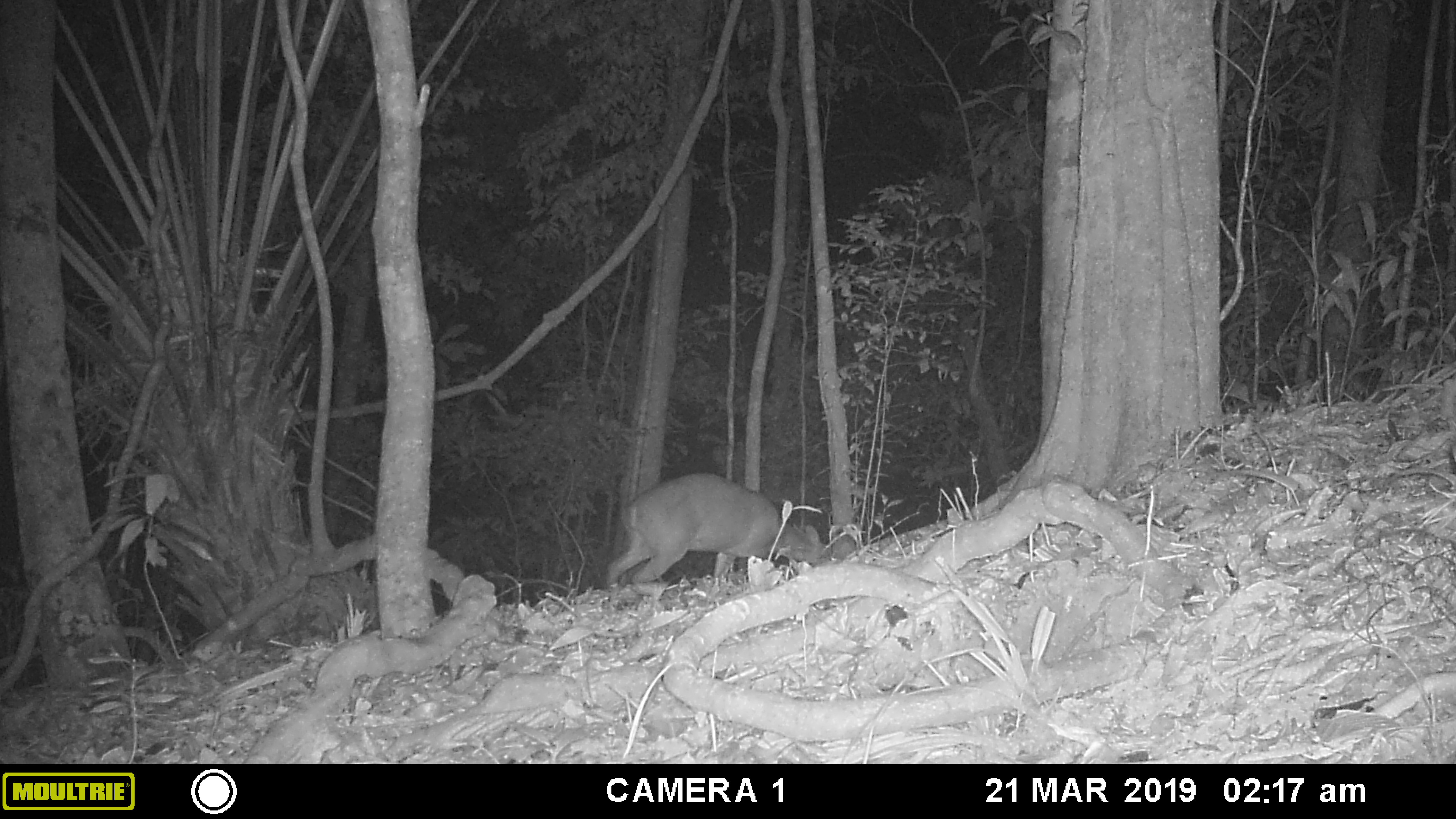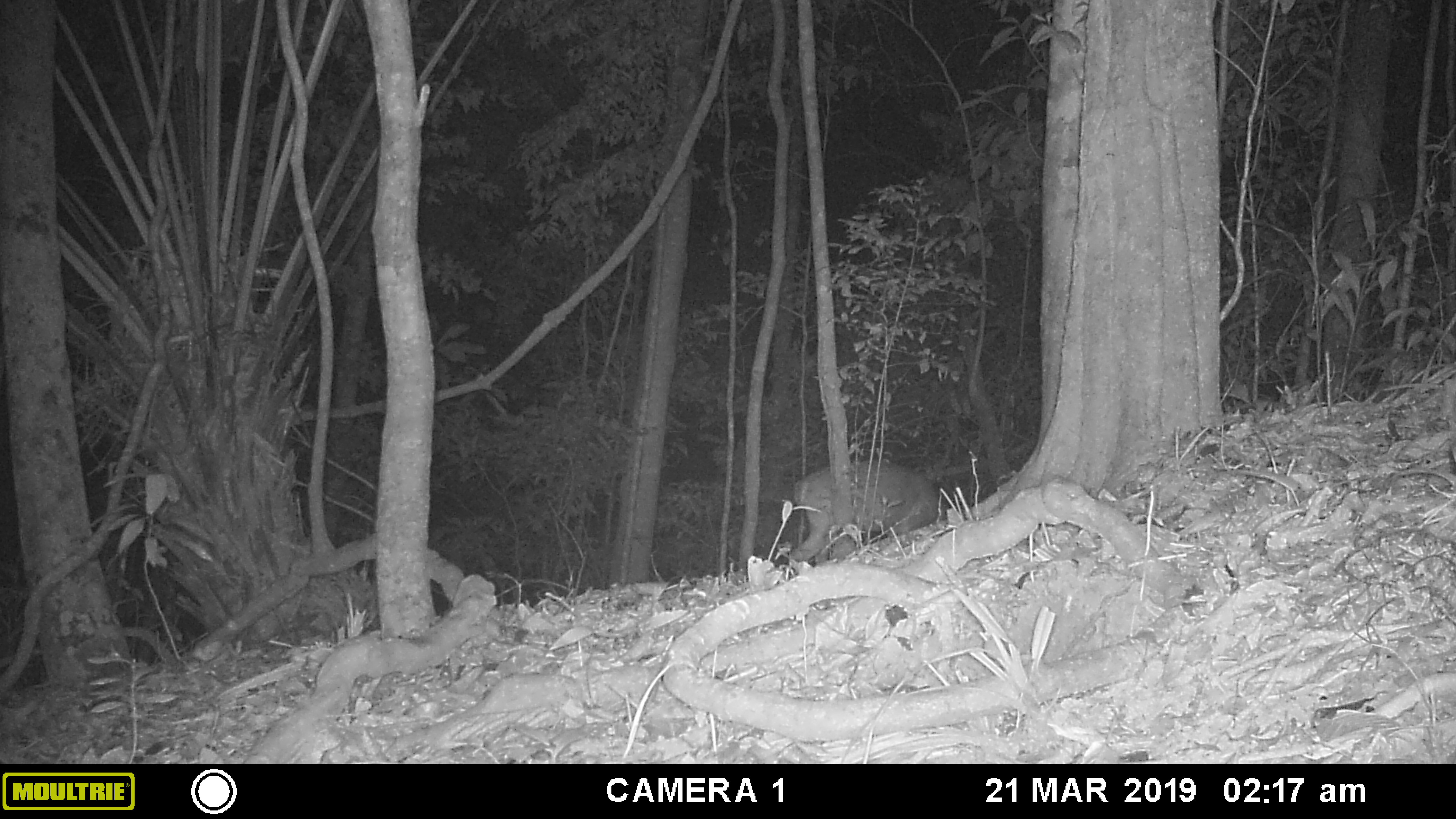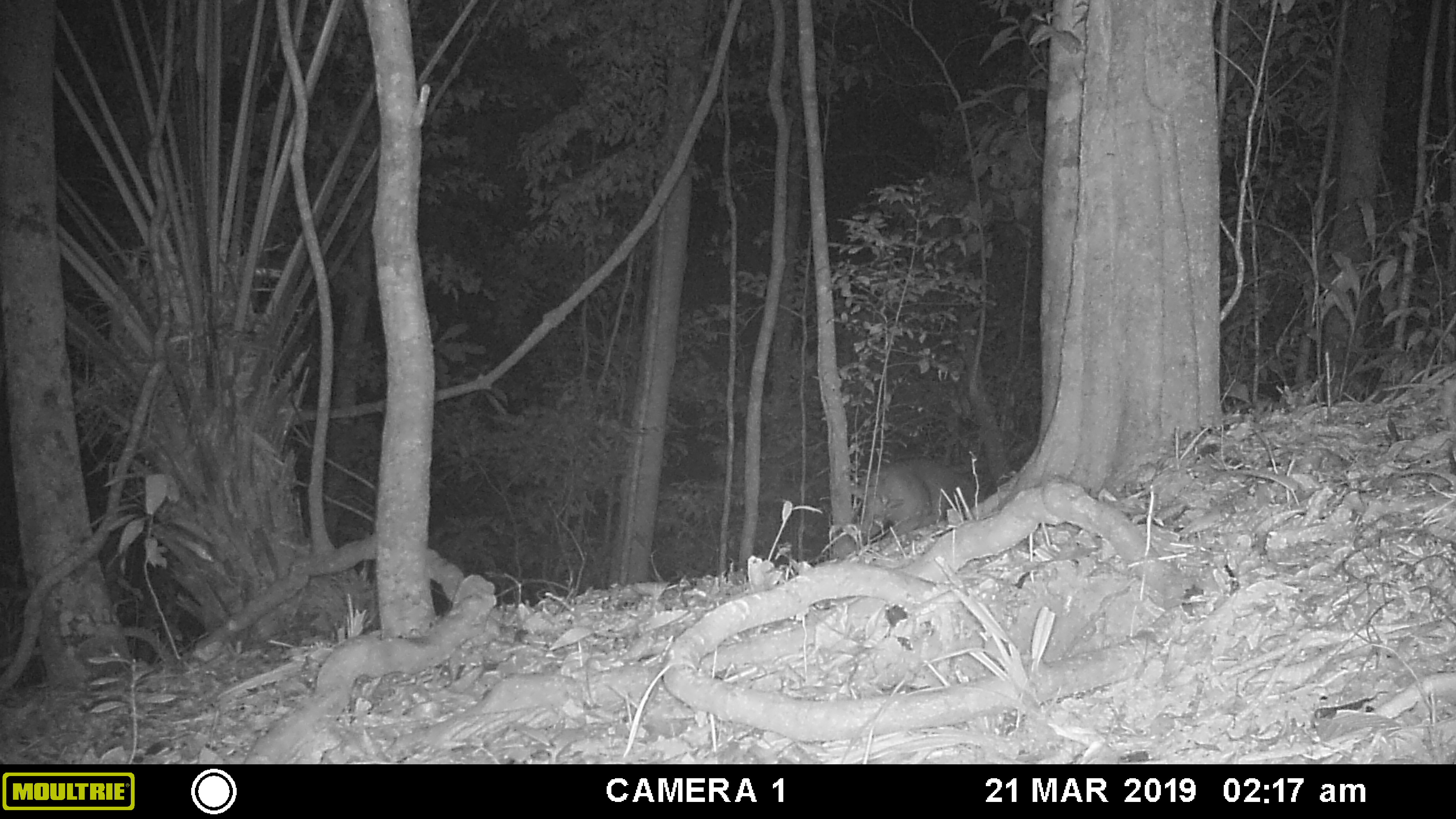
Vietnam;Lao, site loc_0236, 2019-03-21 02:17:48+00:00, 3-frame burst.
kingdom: Animalia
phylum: Chordata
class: Mammalia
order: Artiodactyla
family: Cervidae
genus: Muntiacus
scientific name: Muntiacus vuquangensis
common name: large-antlered muntjac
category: large antlered muntjac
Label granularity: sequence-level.